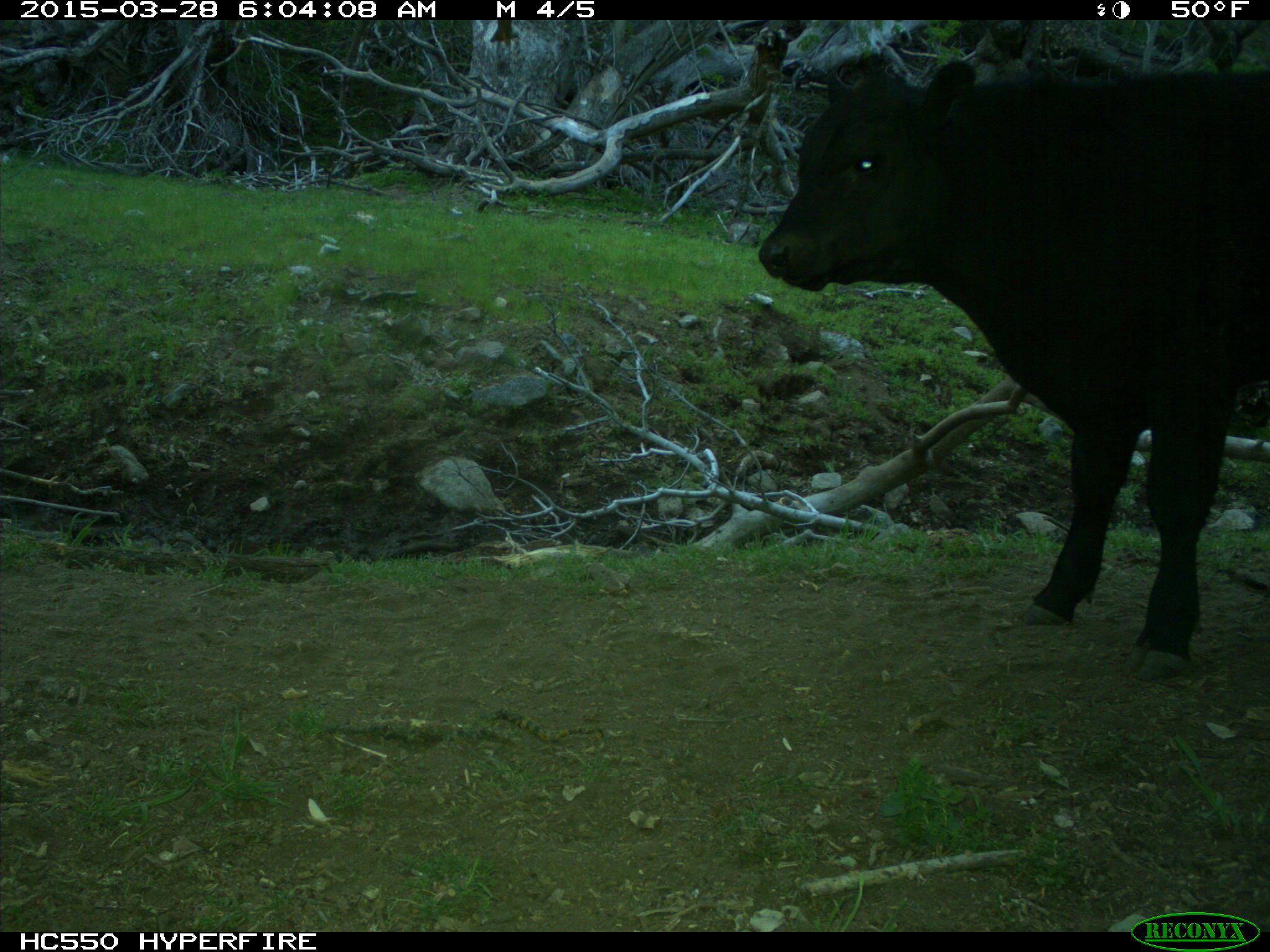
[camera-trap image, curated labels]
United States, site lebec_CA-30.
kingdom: Animalia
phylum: Chordata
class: Mammalia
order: Artiodactyla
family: Bovidae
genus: Bos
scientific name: Bos taurus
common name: domestic cow